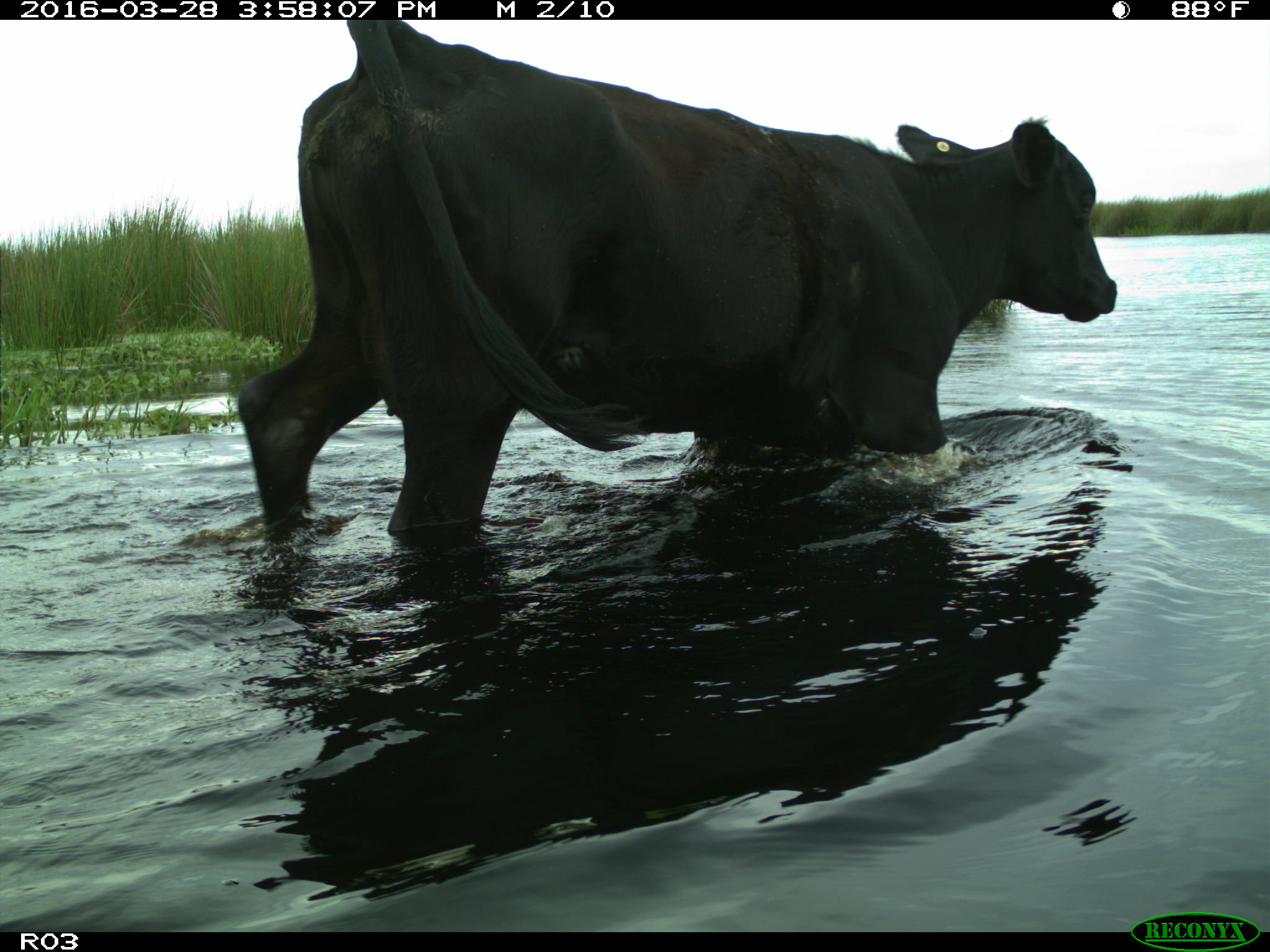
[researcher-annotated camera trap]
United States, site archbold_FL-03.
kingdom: Animalia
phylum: Chordata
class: Mammalia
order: Artiodactyla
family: Bovidae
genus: Bos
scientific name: Bos taurus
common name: domestic cow